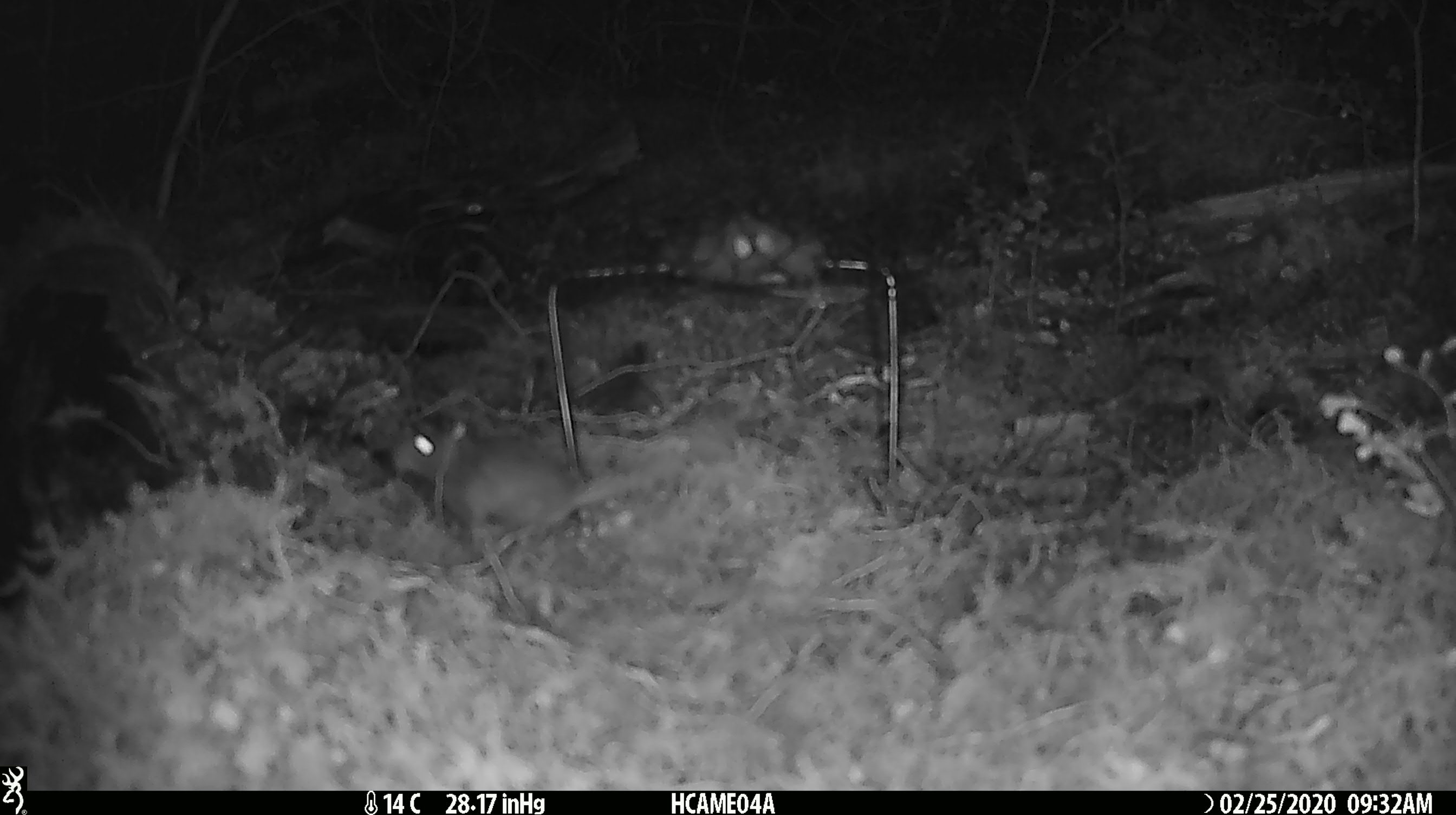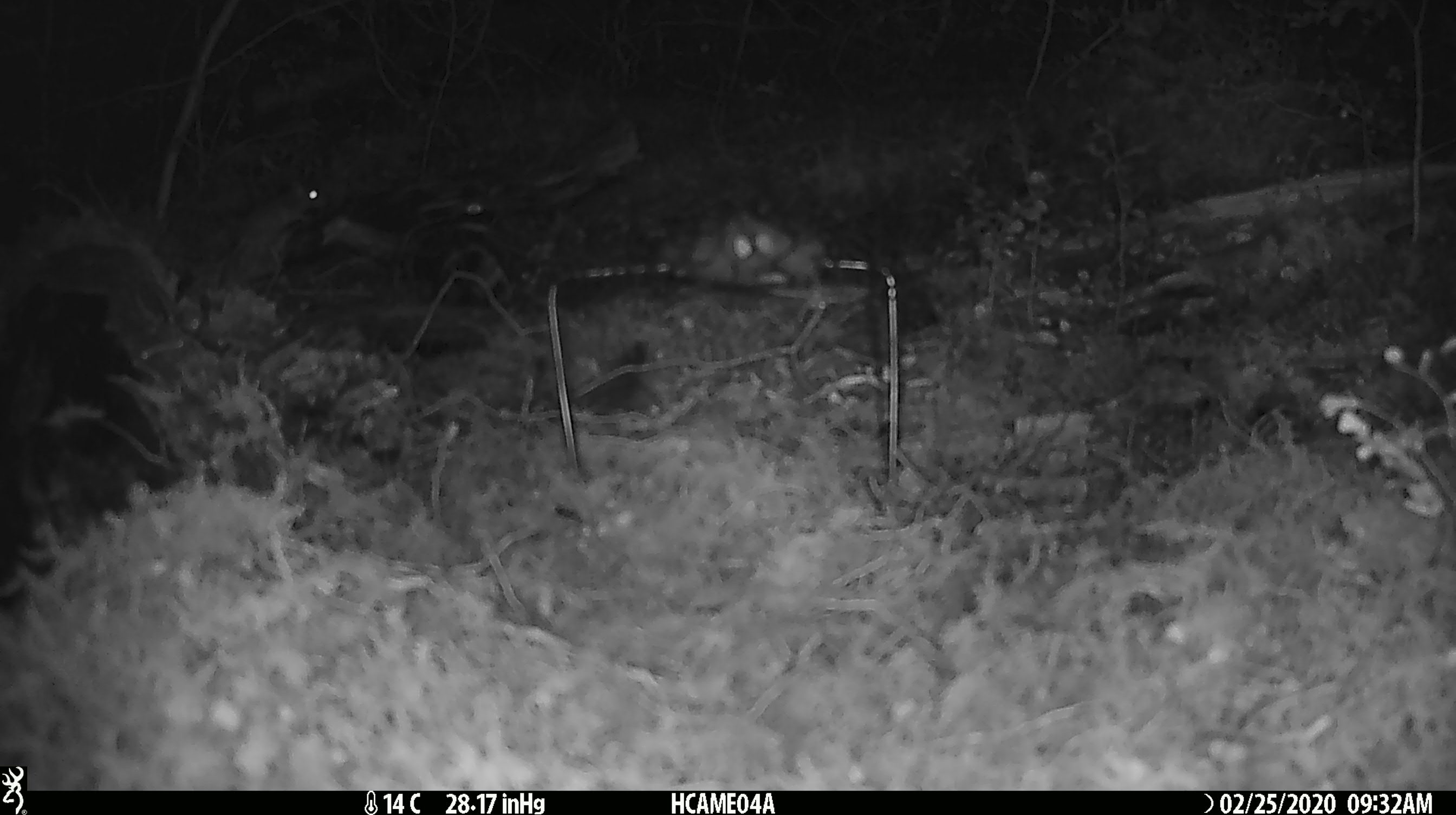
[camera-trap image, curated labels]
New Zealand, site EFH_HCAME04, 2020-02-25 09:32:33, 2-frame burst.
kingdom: Animalia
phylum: Chordata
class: Mammalia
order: Rodentia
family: Muridae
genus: Mus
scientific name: Mus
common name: mouse